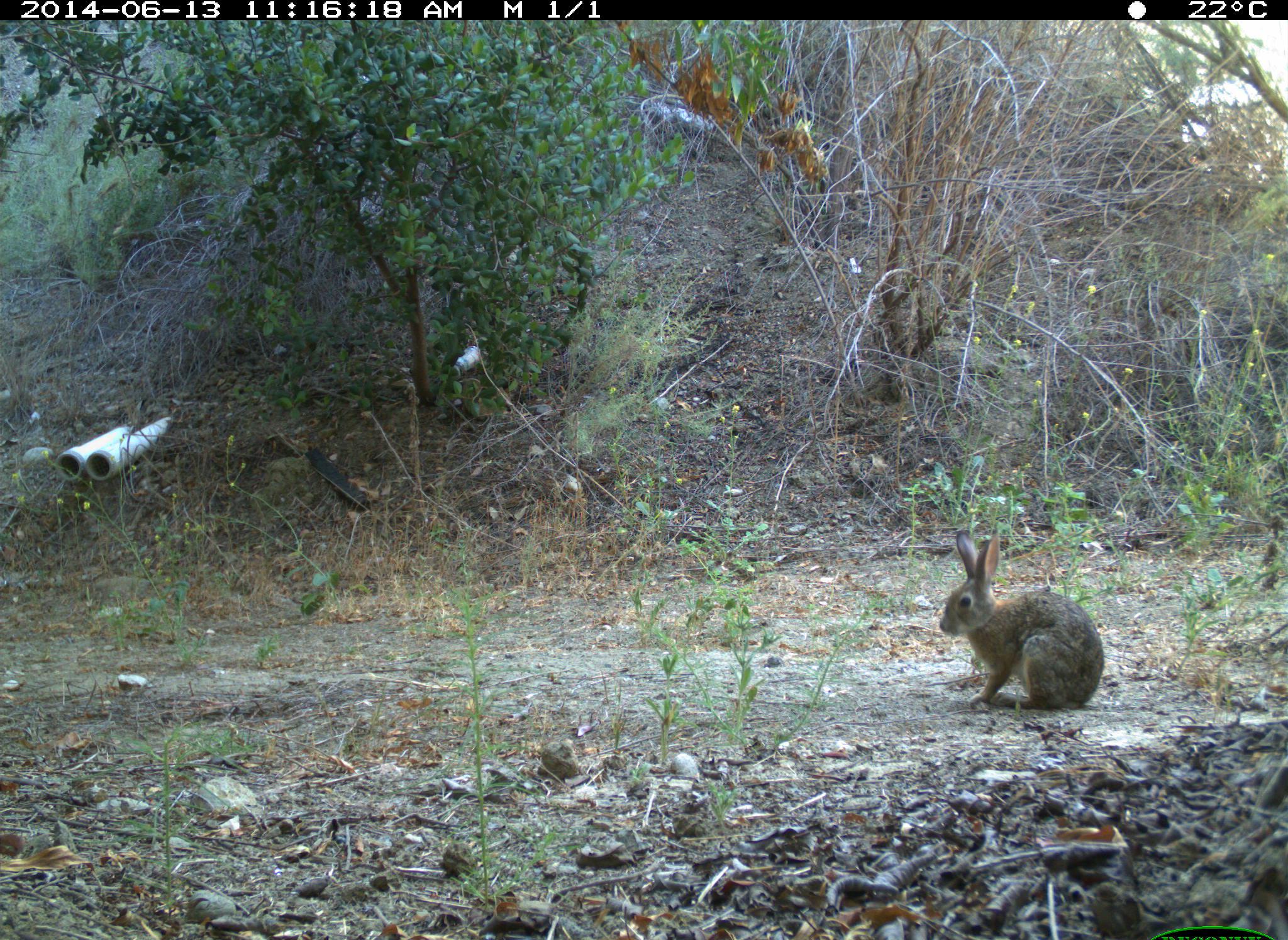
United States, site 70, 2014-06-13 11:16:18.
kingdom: Animalia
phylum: Chordata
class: Mammalia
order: Lagomorpha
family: Leporidae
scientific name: Leporidae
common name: rabbits and hares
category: rabbit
Rabbit (rabbits and hares) (Leporidae).